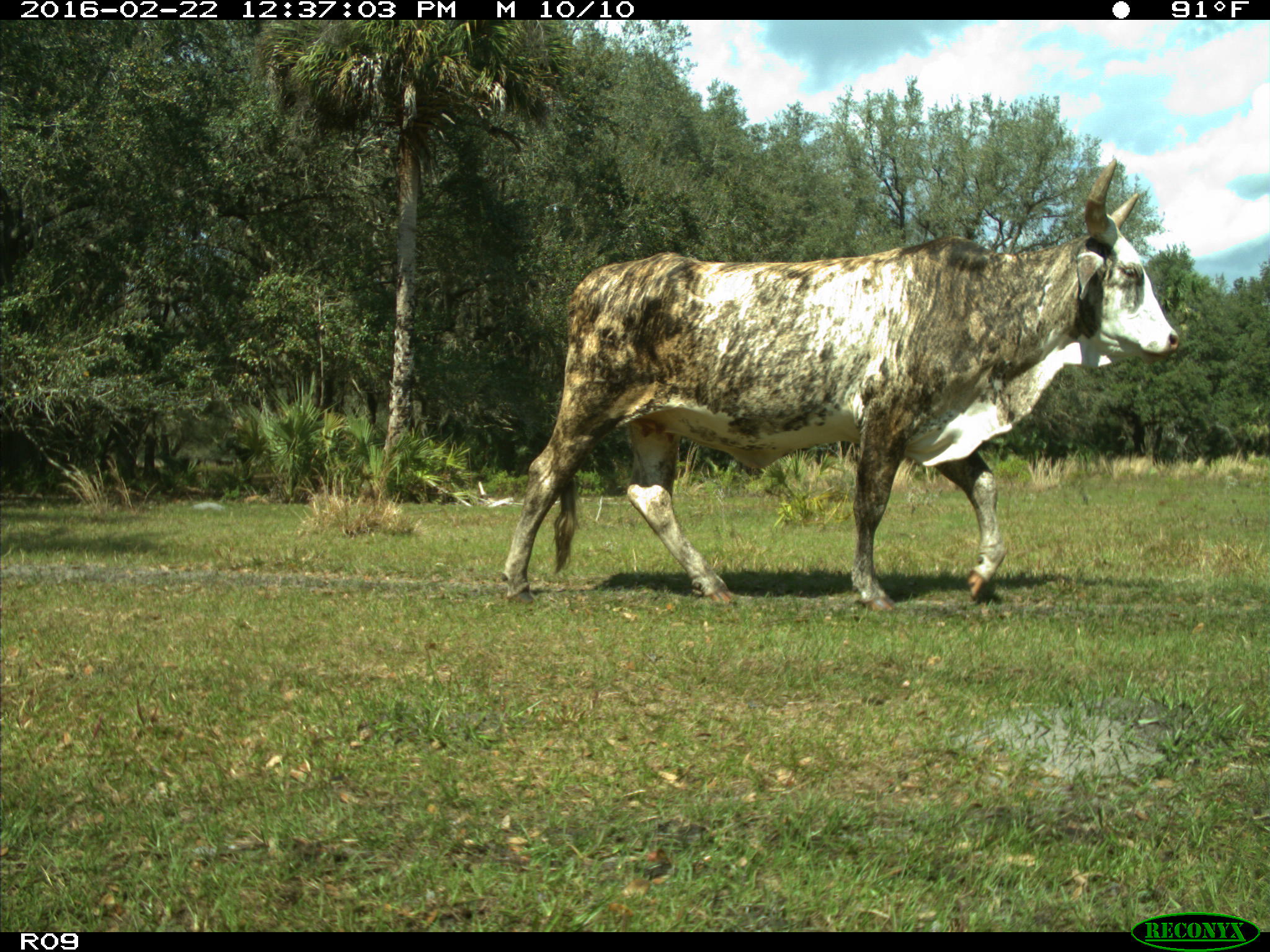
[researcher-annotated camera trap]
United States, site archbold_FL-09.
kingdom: Animalia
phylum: Chordata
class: Mammalia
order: Artiodactyla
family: Bovidae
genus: Bos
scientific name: Bos taurus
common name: domestic cow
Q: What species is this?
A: Bos taurus (domestic cow).